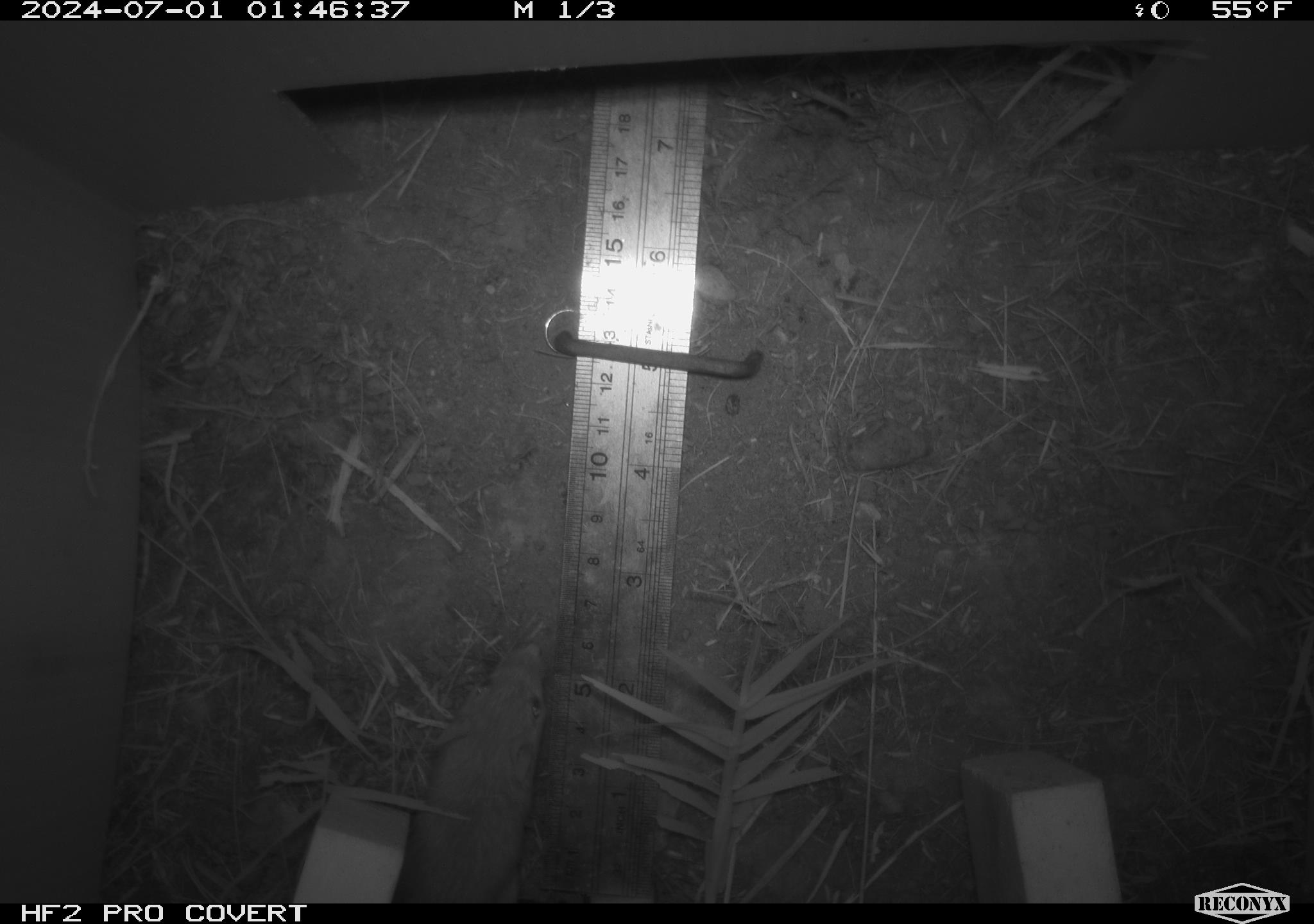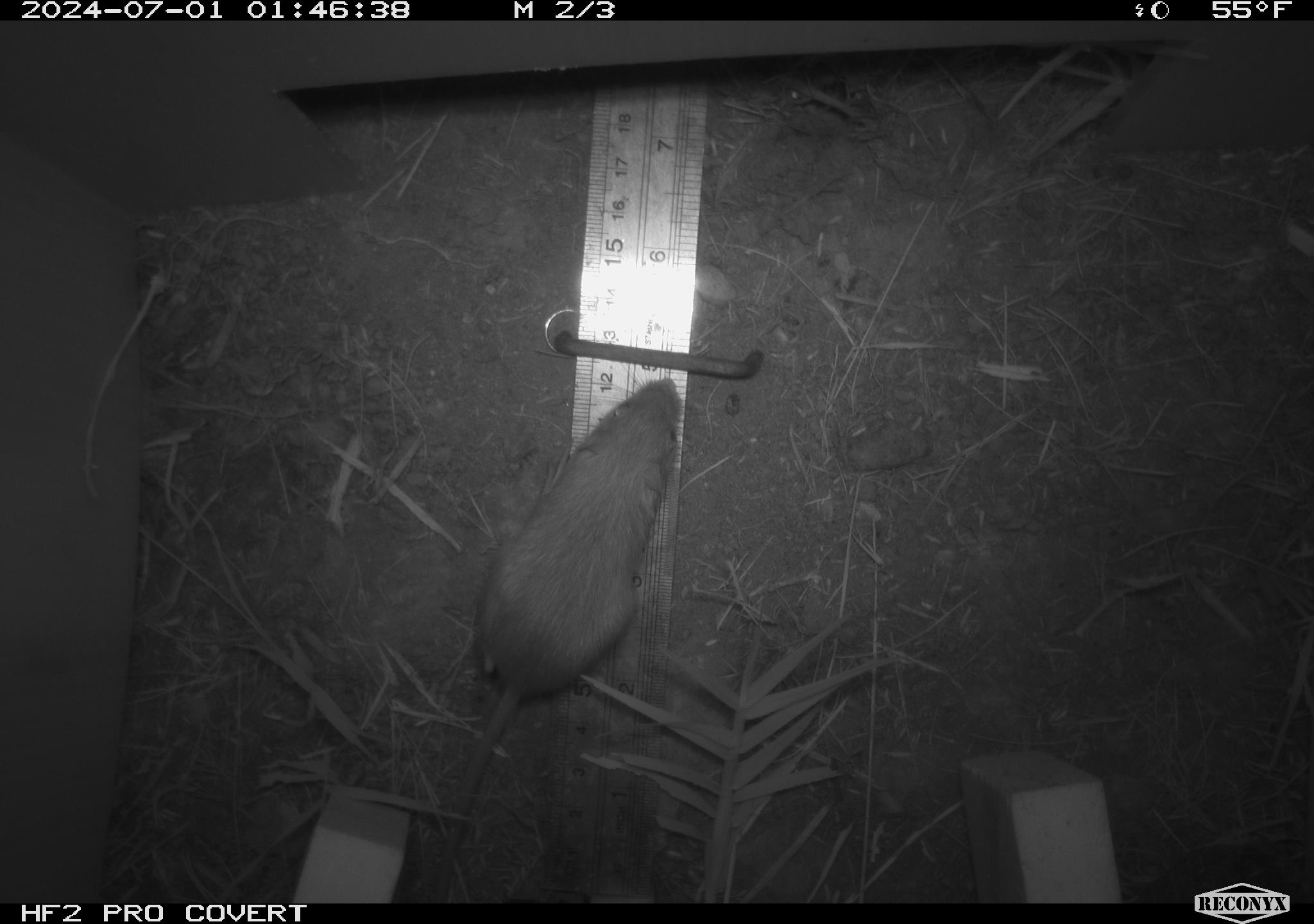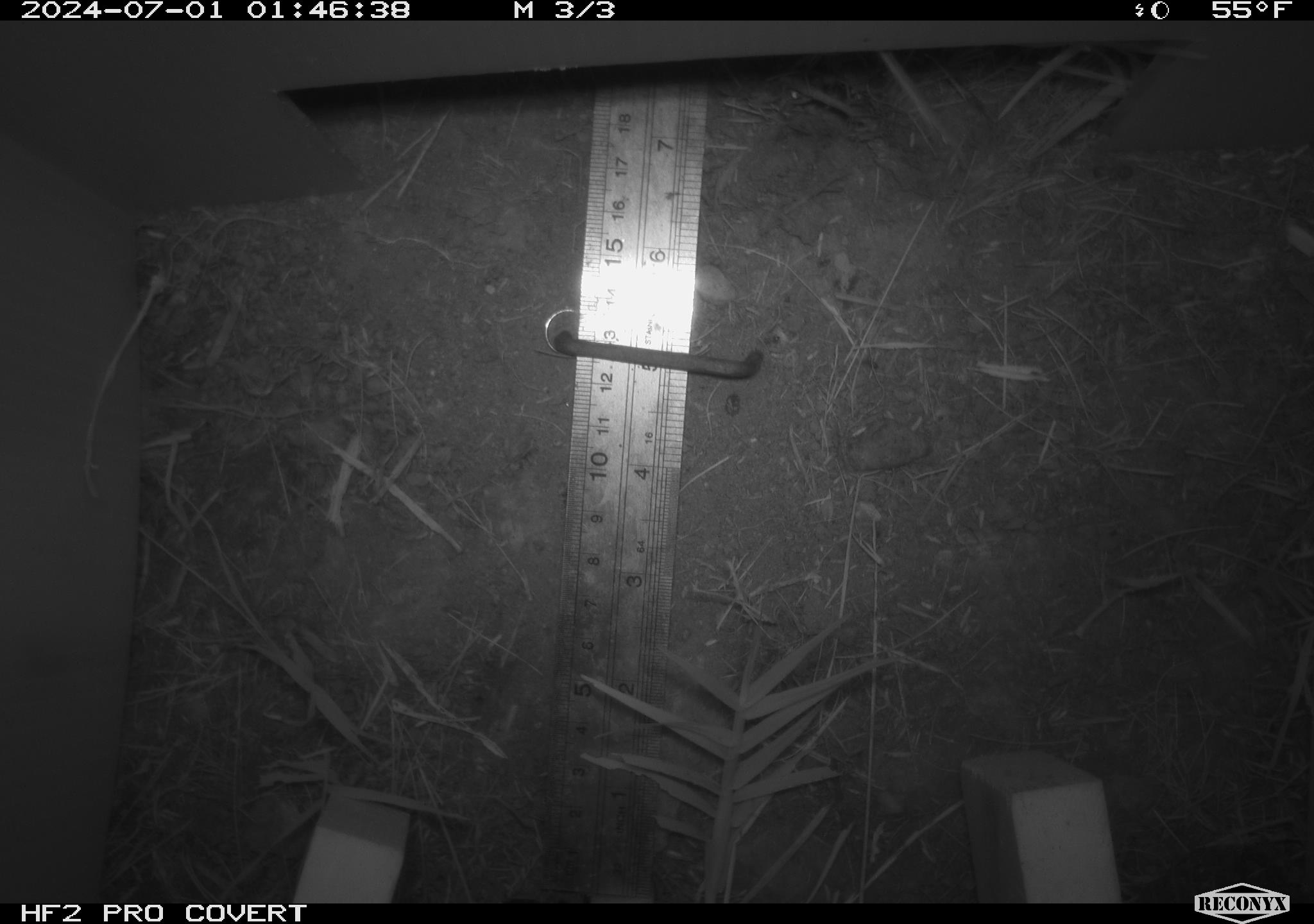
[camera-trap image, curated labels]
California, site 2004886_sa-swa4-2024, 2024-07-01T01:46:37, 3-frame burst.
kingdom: Animalia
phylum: Chordata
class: Mammalia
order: Rodentia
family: Heteromyidae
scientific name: Heteromyidae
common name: kangaroo rats and pocket mice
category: heteromyidae family